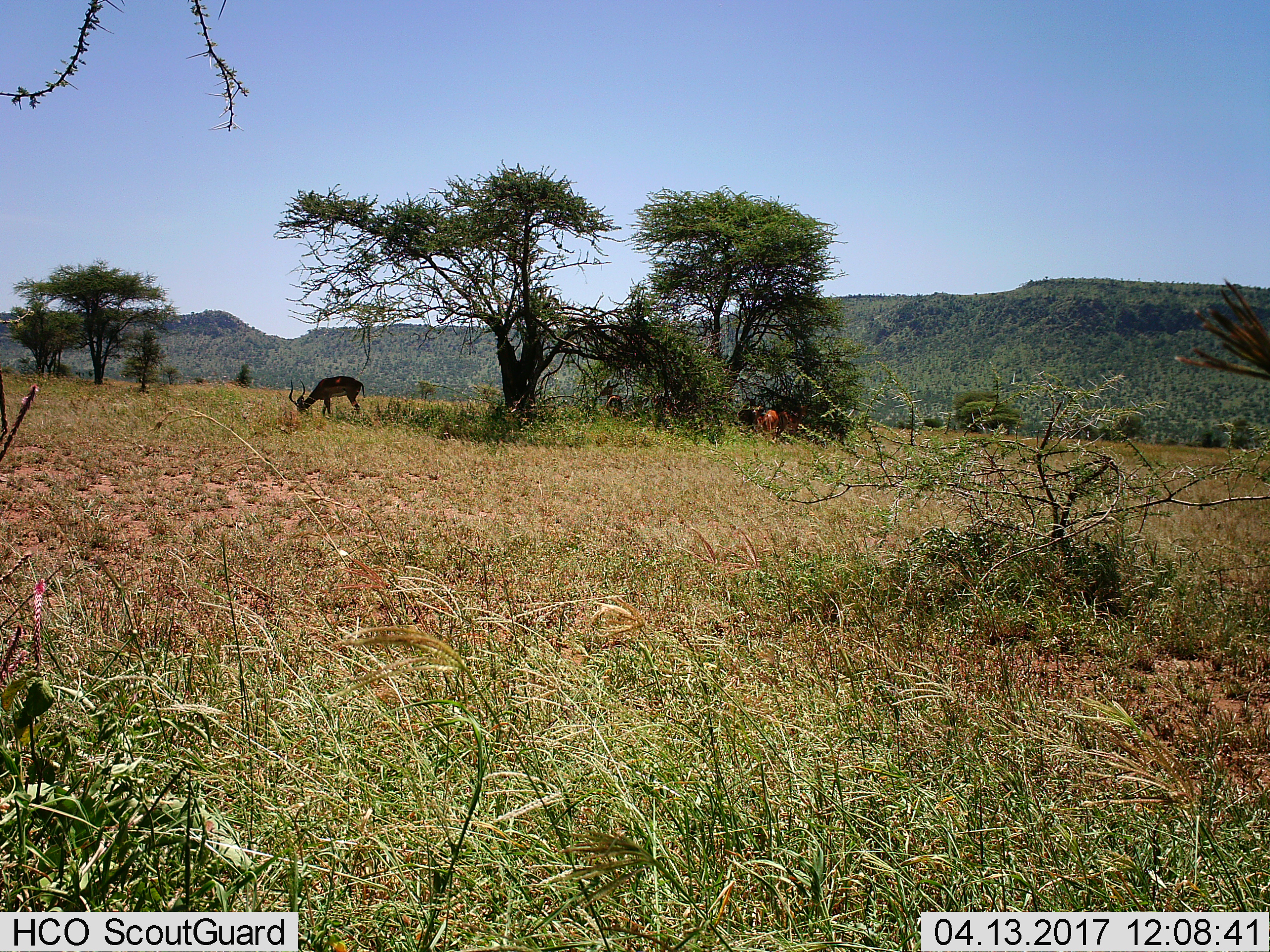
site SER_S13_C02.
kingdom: Animalia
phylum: Chordata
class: Mammalia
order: Artiodactyla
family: Bovidae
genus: Aepyceros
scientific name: Aepyceros melampus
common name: impala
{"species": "impala (Aepyceros melampus)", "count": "4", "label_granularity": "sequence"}